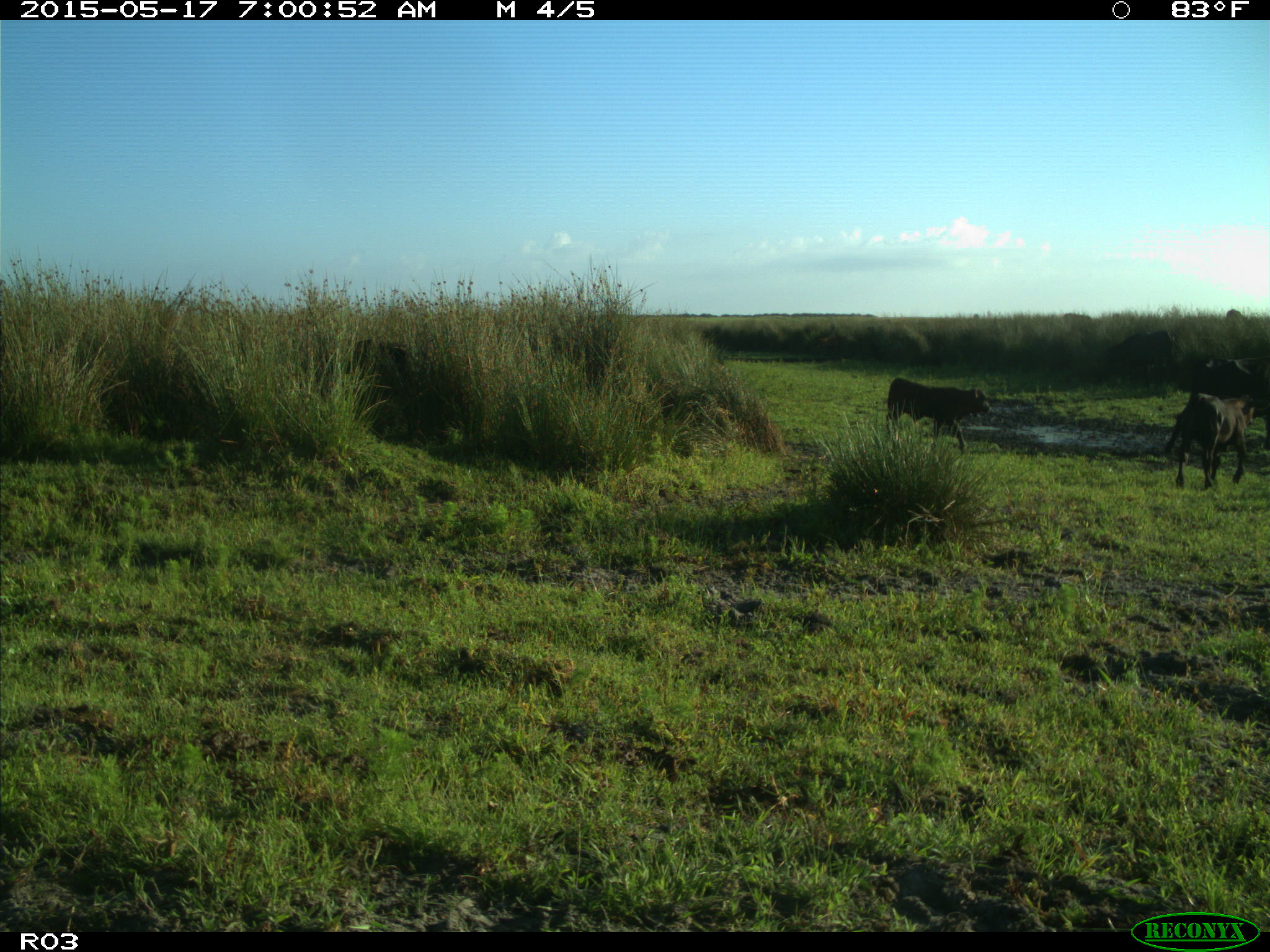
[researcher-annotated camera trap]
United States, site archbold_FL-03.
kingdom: Animalia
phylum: Chordata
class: Mammalia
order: Artiodactyla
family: Bovidae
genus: Bos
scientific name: Bos taurus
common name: domestic cow